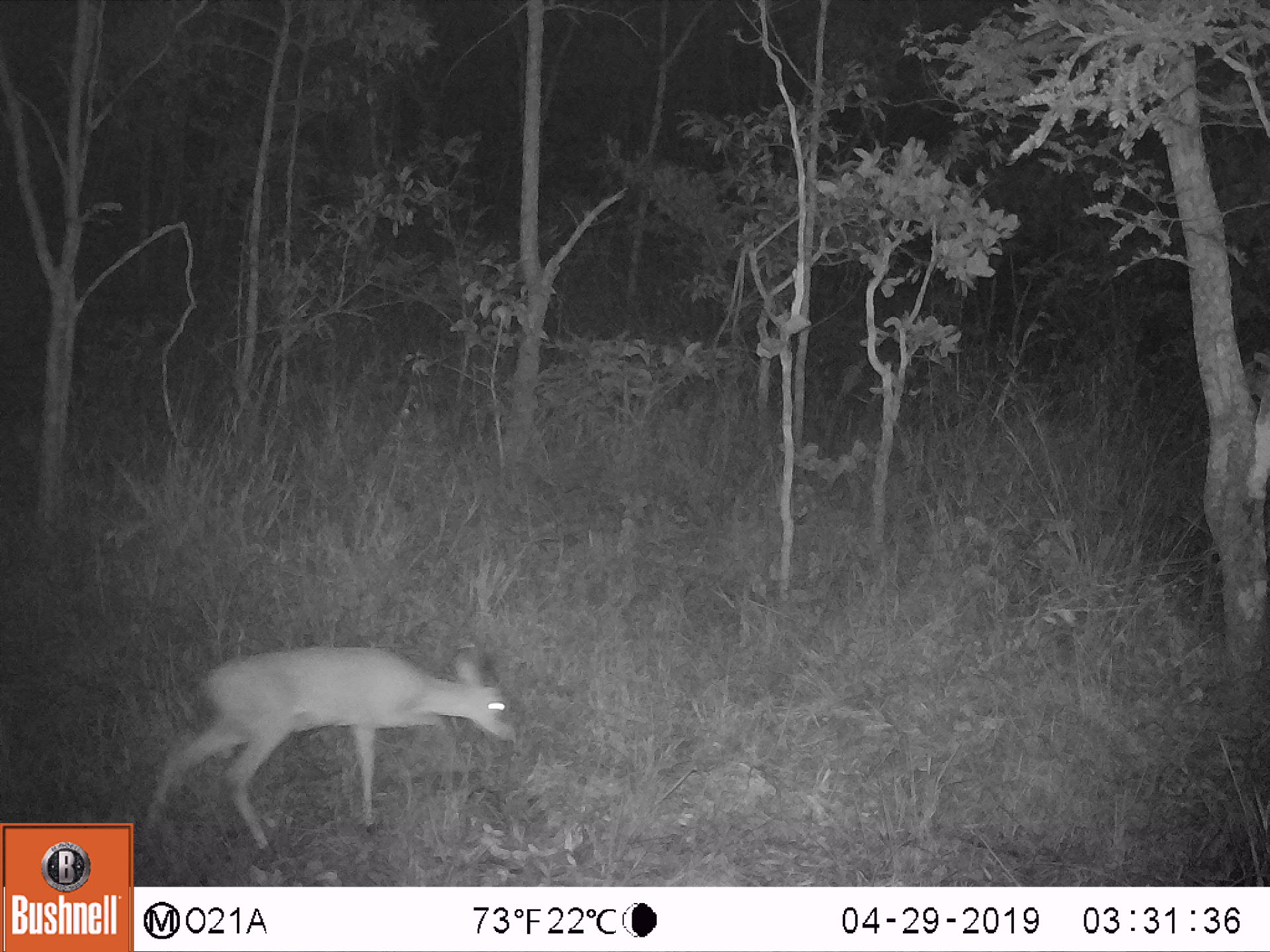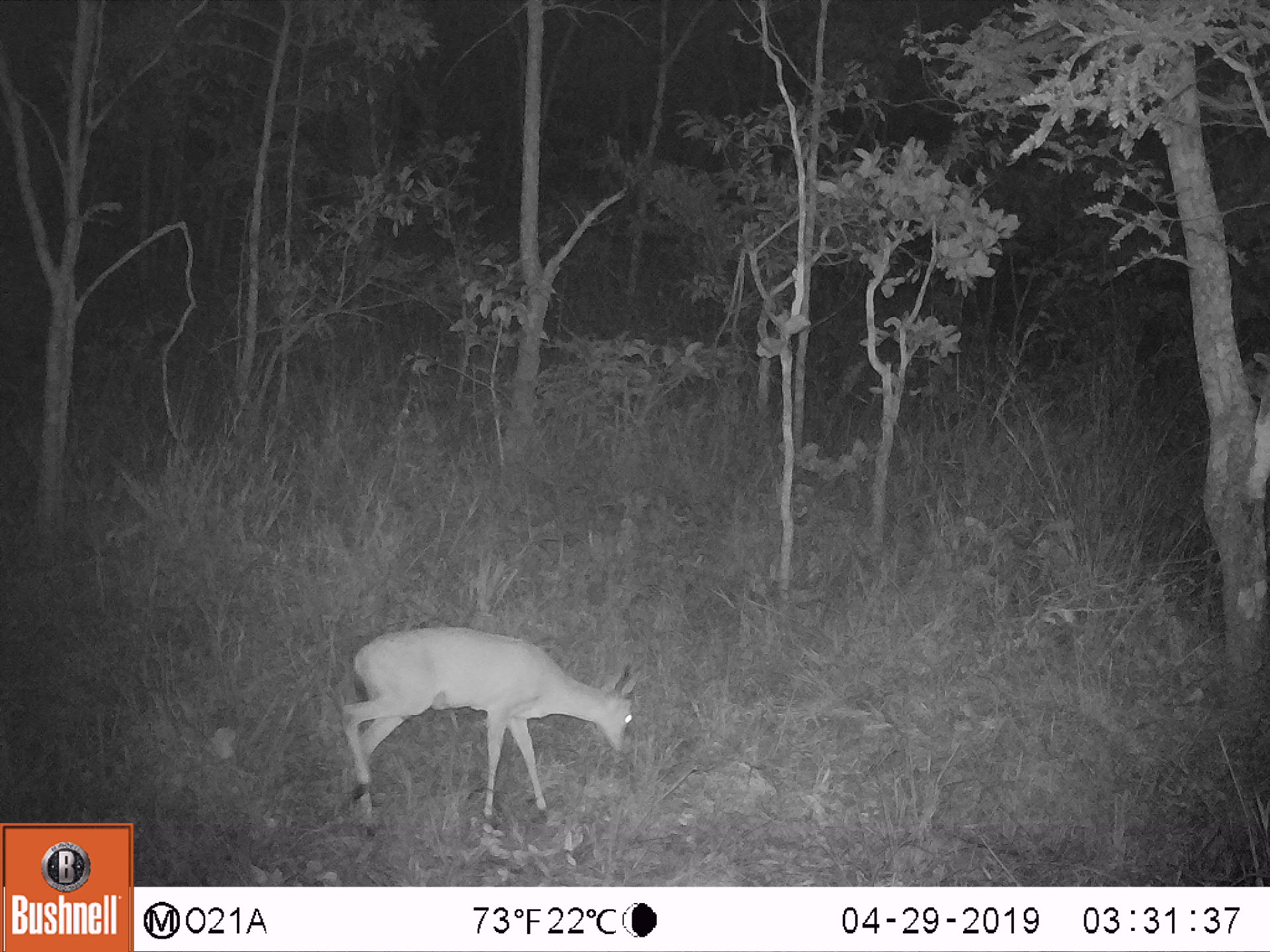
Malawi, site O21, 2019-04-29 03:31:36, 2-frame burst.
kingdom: Animalia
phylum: Chordata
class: Mammalia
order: Artiodactyla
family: Bovidae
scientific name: Antilopinae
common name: small antelope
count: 1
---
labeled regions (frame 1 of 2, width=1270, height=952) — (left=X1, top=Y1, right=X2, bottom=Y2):
small antelope: (left=150, top=640, right=521, bottom=865)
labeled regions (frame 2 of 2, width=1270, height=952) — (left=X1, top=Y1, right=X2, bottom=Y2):
small antelope: (left=333, top=621, right=641, bottom=843)